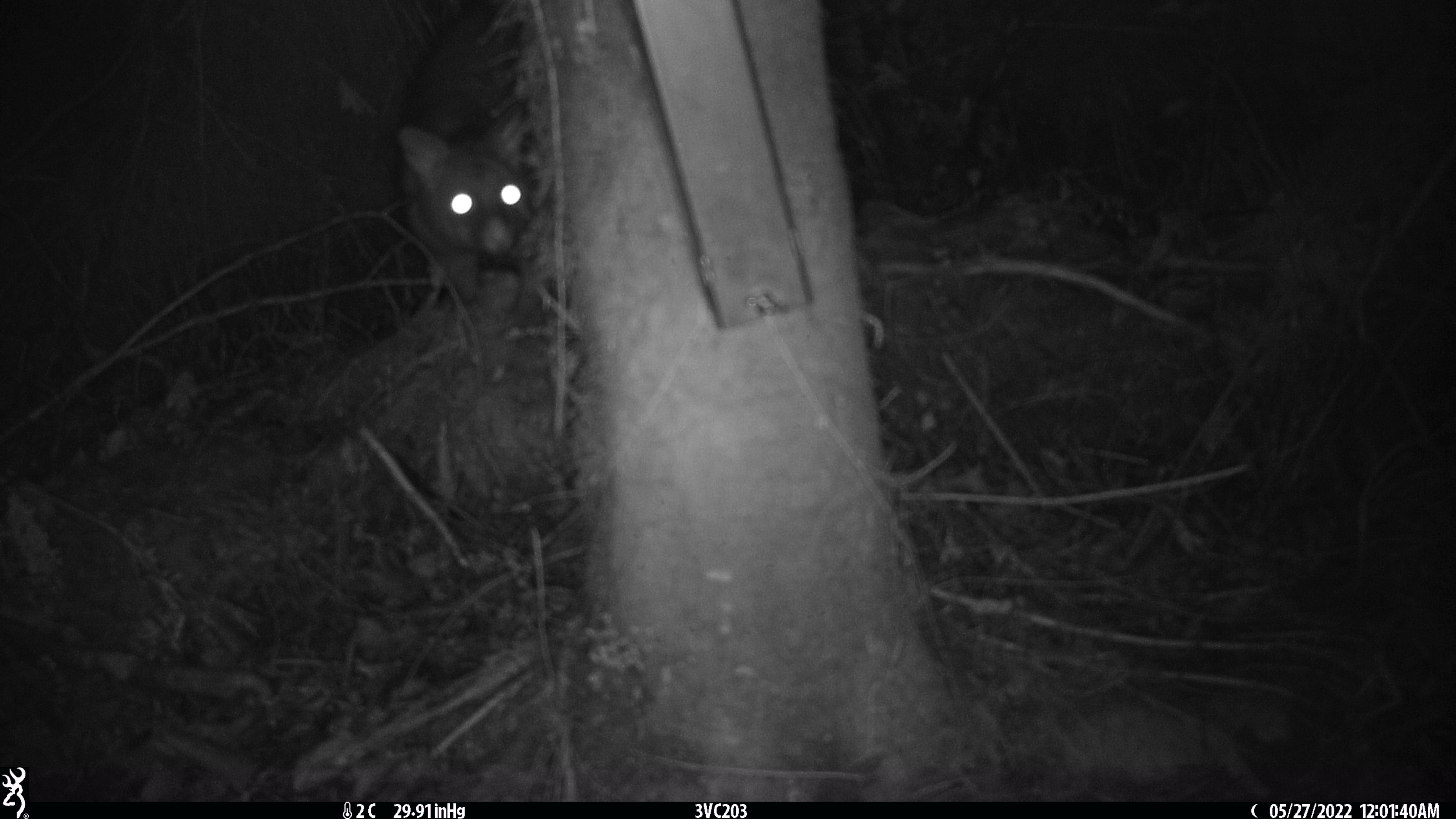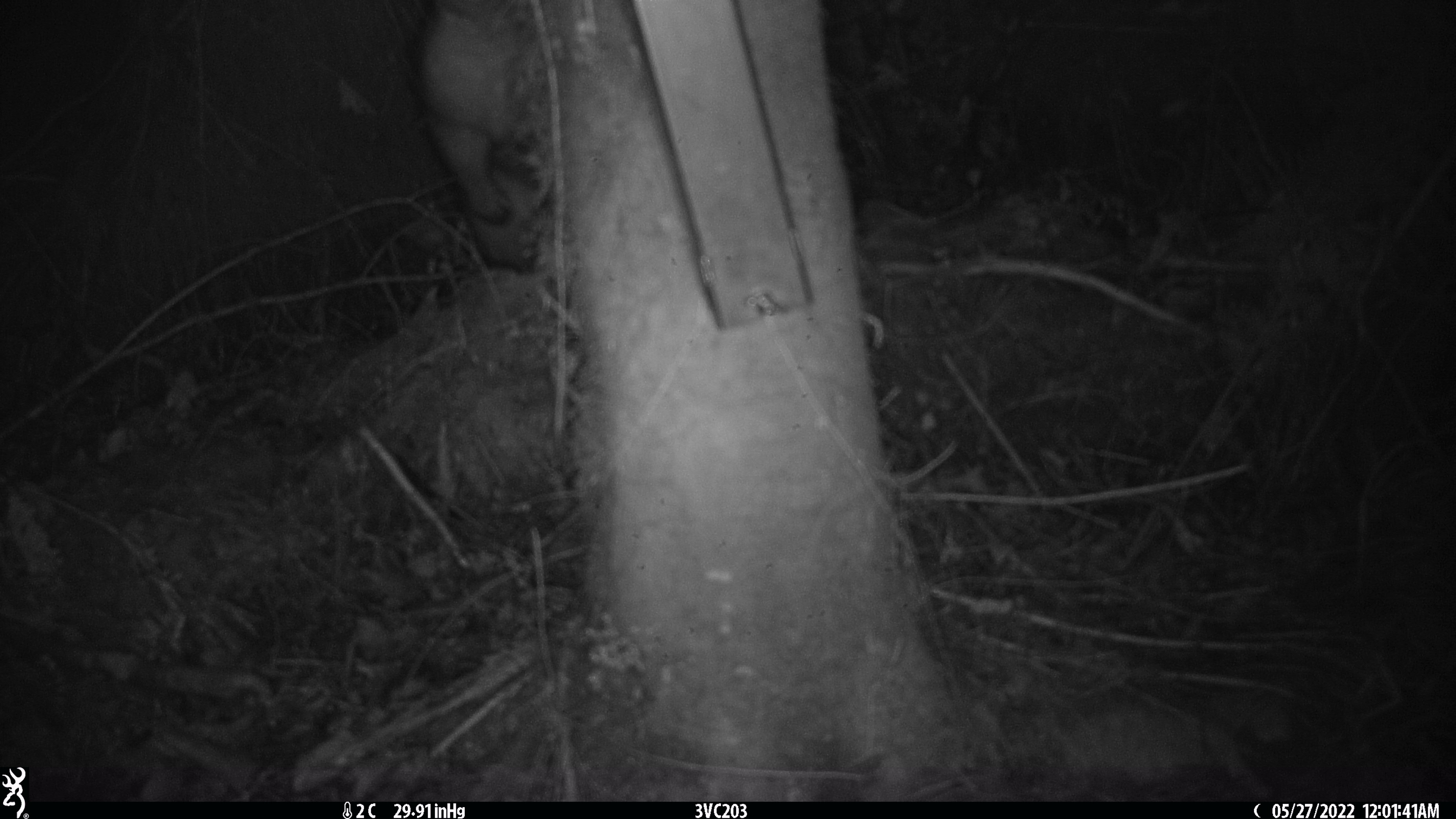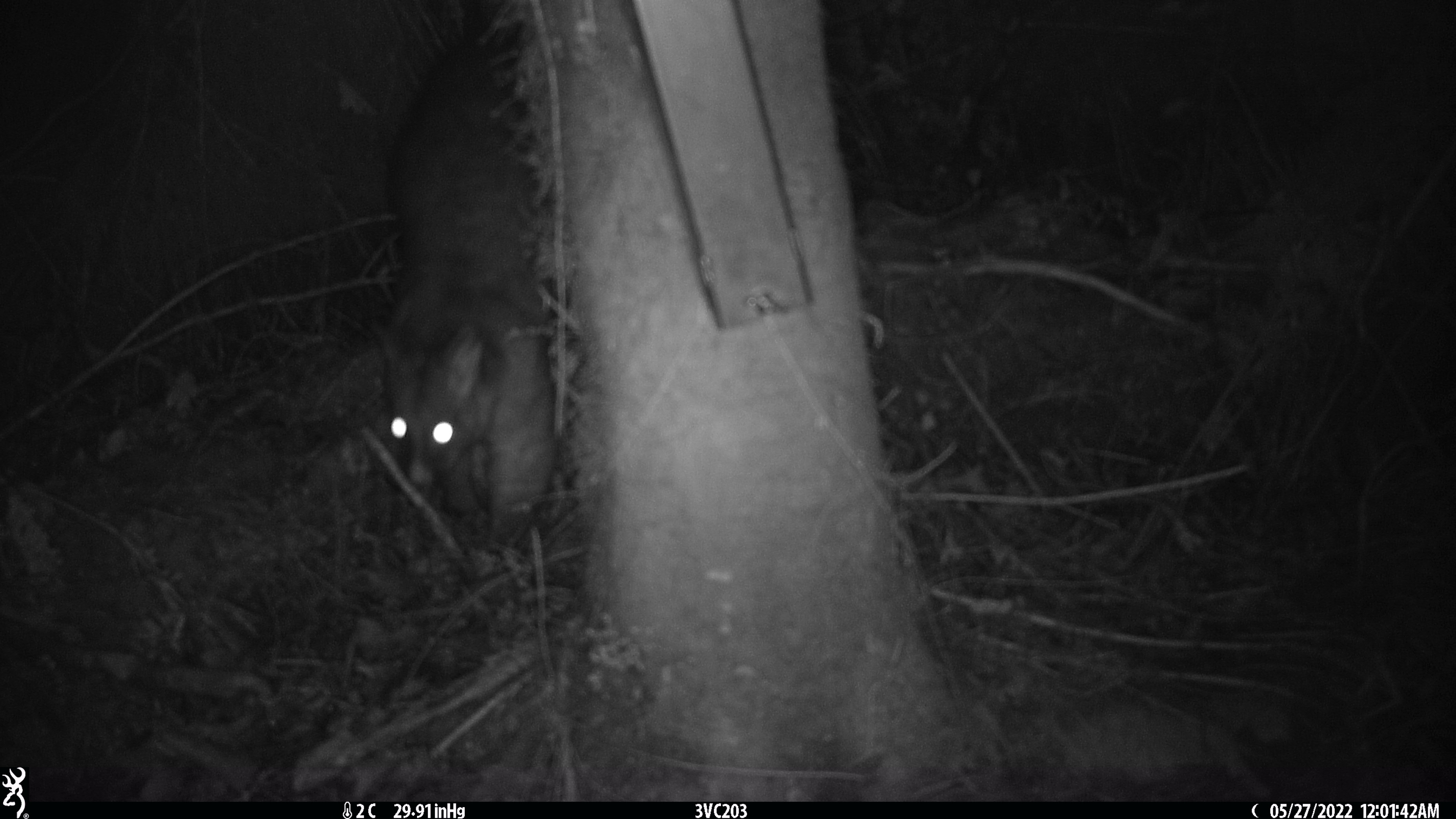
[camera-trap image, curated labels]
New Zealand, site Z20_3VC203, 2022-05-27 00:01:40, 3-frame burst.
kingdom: Animalia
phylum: Chordata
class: Mammalia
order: Diprotodontia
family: Phalangeridae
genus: Trichosurus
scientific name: Trichosurus vulpecula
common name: common brushtail possum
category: possum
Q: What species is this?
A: Possum (common brushtail possum) (Trichosurus vulpecula).